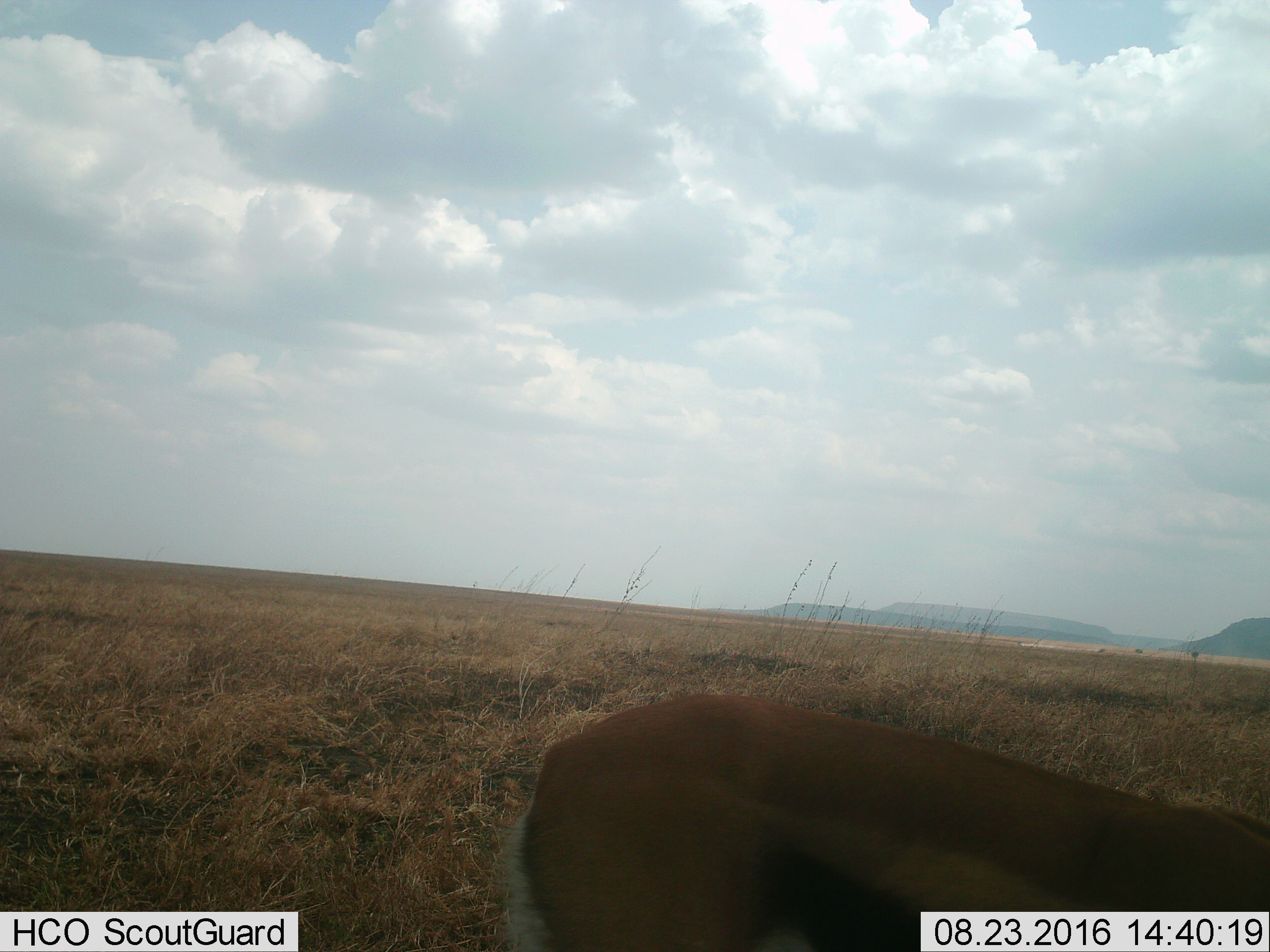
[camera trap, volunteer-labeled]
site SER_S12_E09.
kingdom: Animalia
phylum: Chordata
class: Mammalia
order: Artiodactyla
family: Bovidae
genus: Eudorcas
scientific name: Eudorcas thomsonii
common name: thomson's gazelle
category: gazellethomsons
Gazellethomsons (thomson's gazelle) (Eudorcas thomsonii), count 1. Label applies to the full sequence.